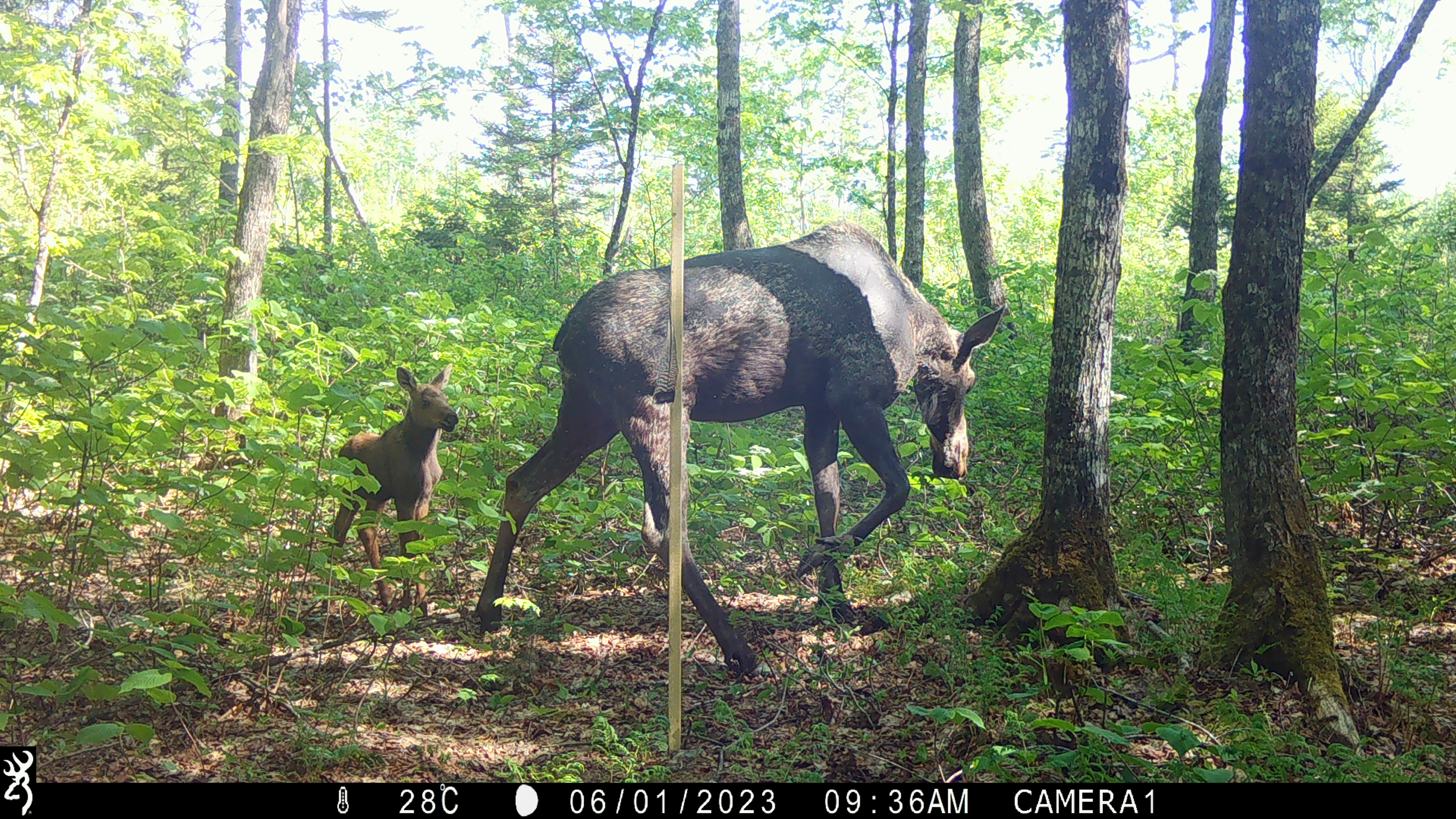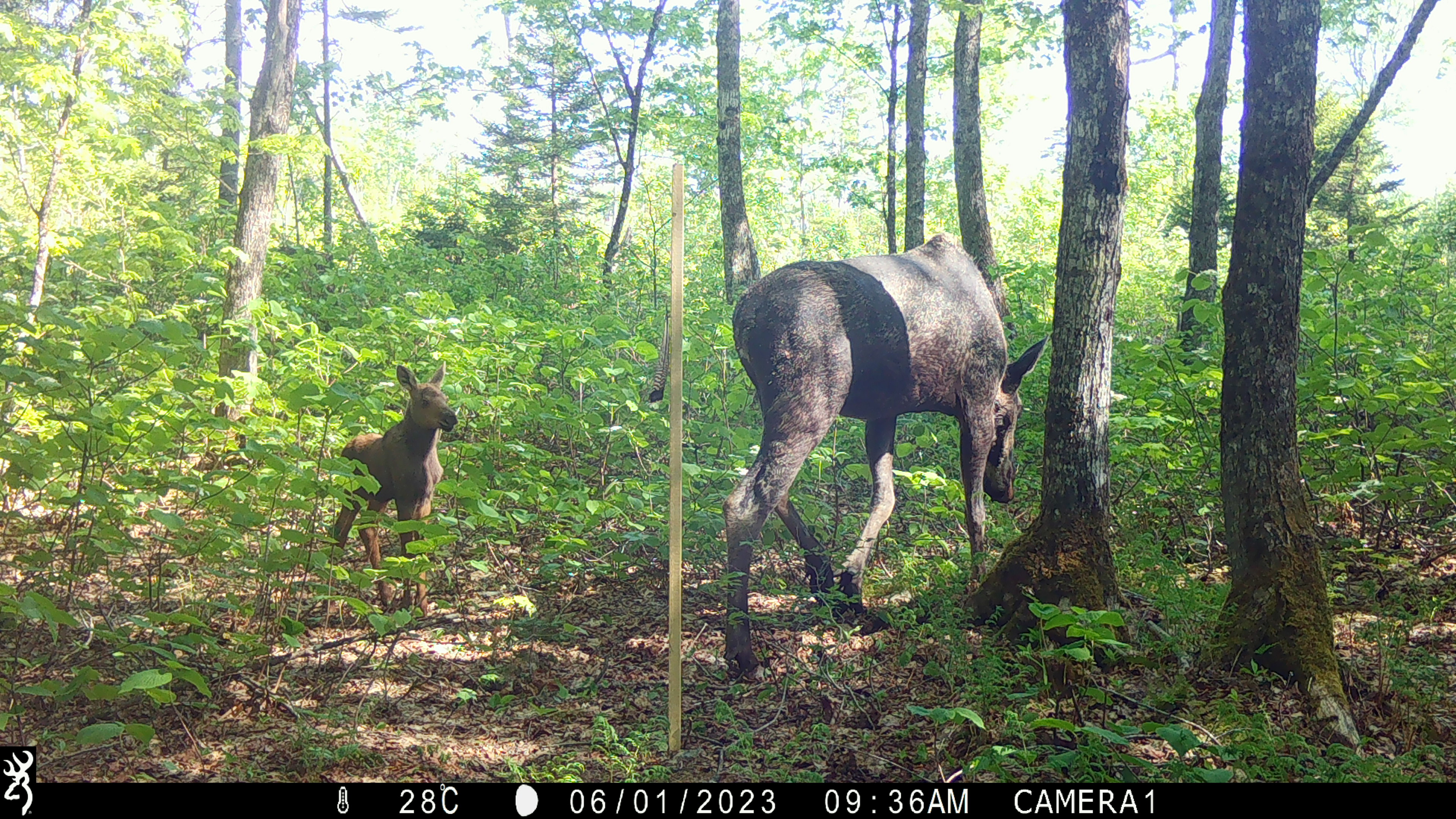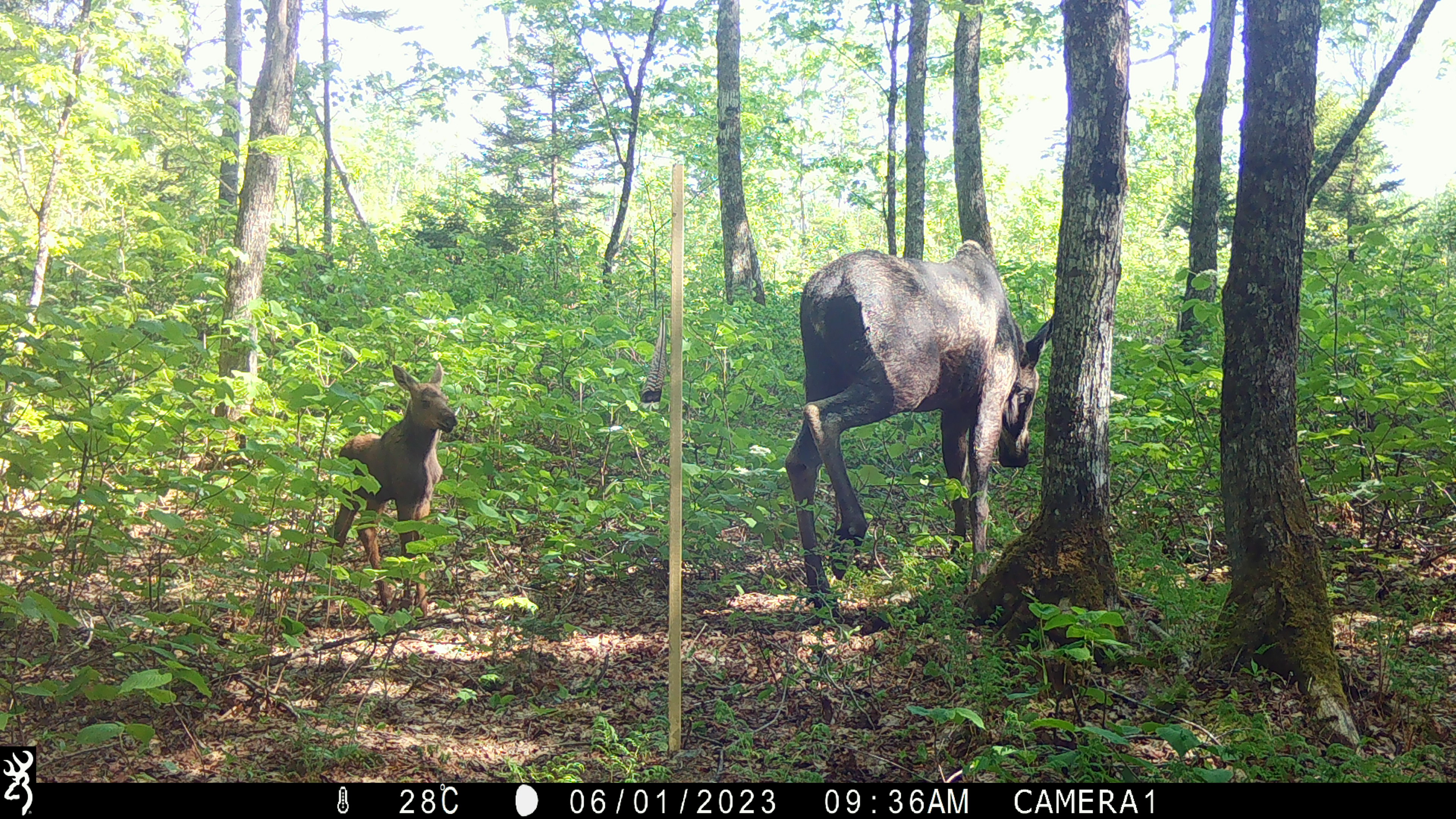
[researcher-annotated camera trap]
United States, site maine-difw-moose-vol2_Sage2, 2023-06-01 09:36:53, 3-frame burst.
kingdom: Animalia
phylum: Chordata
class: Mammalia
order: Artiodactyla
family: Cervidae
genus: Alces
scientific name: Alces alces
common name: moose